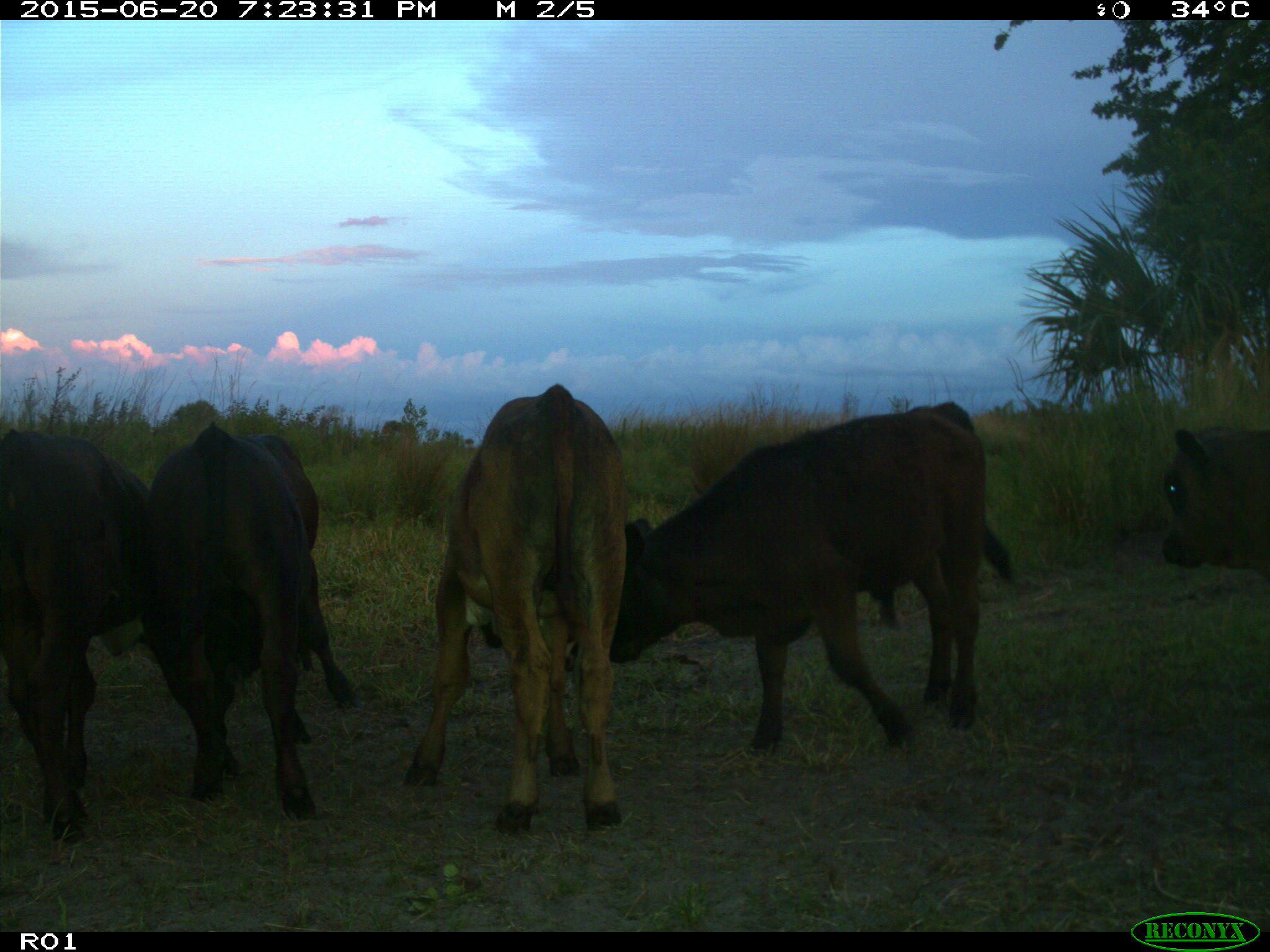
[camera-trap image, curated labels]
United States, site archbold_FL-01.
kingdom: Animalia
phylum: Chordata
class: Mammalia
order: Artiodactyla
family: Bovidae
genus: Bos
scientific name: Bos taurus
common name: domestic cow